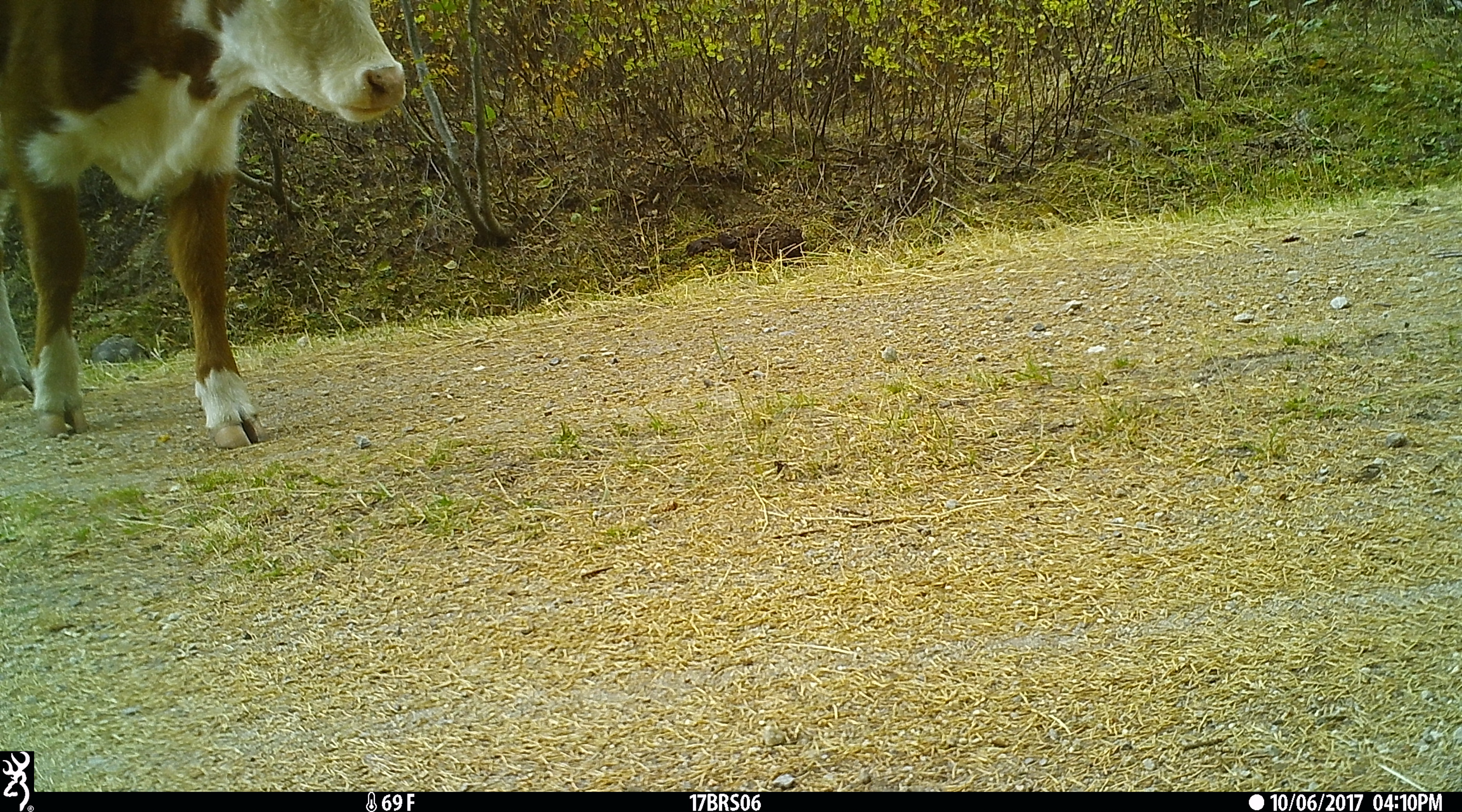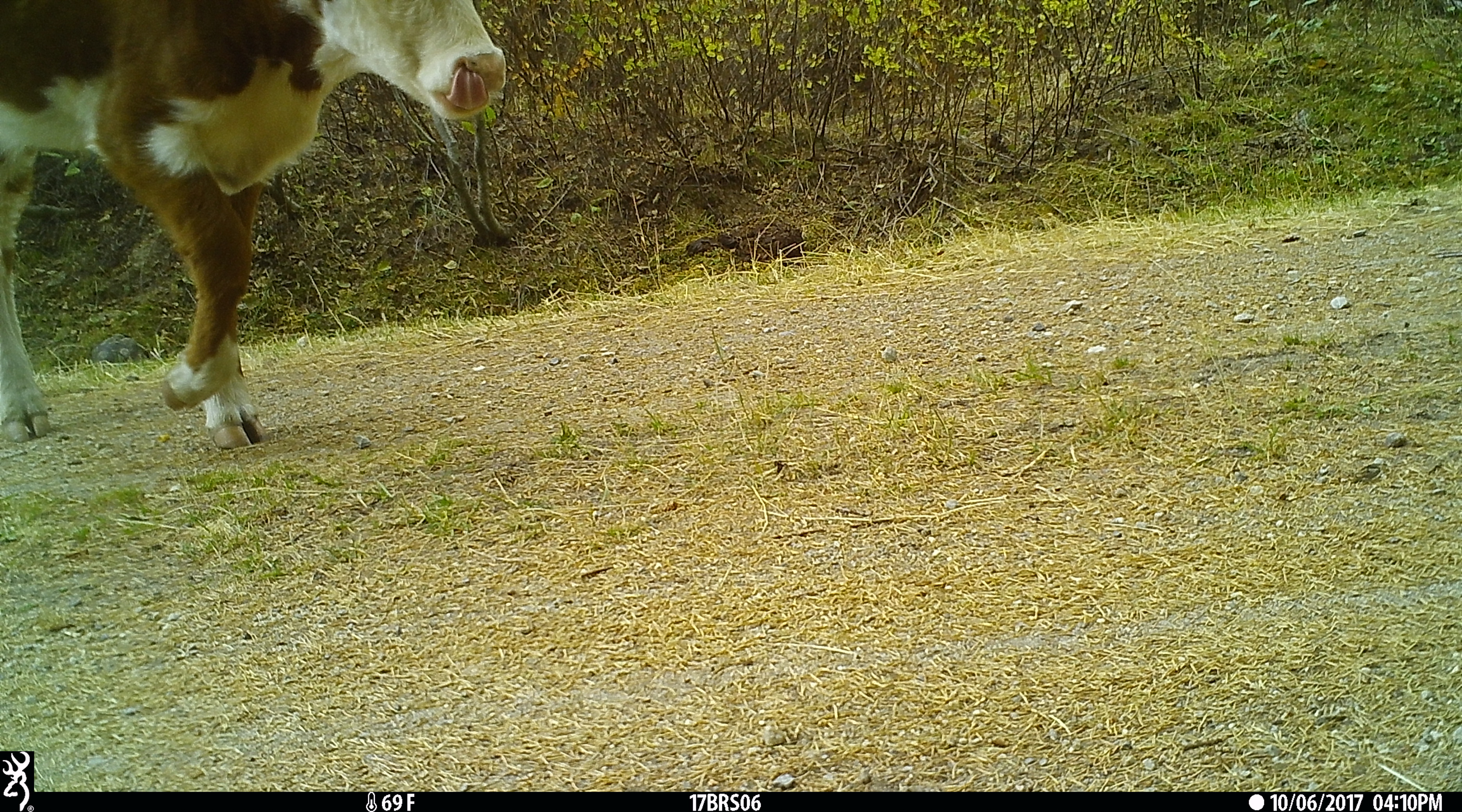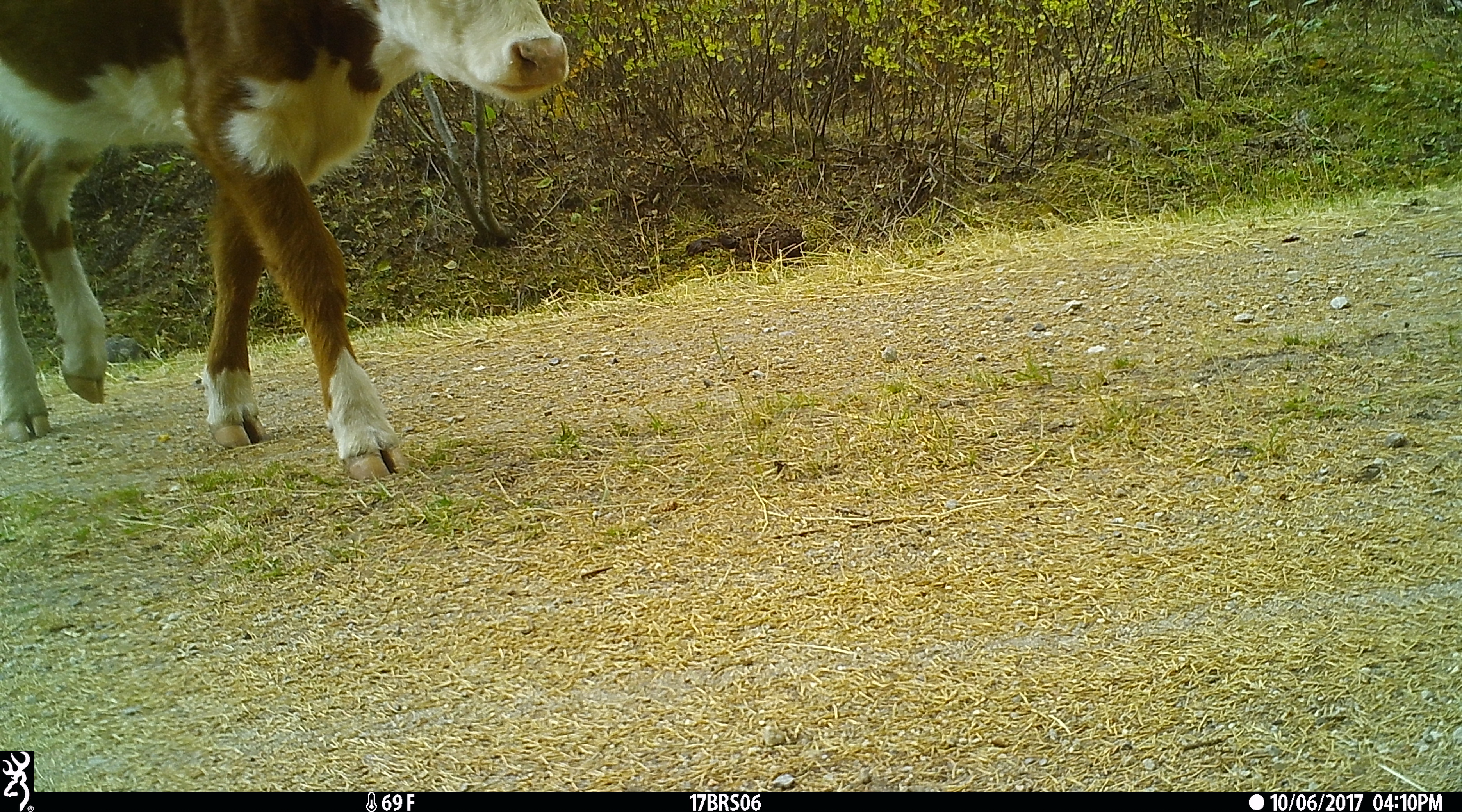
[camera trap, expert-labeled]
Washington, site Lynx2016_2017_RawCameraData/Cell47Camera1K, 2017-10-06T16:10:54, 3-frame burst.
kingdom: Animalia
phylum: Chordata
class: Mammalia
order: Artiodactyla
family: Bovidae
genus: Bos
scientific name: Bos taurus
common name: domestic cattle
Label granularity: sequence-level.